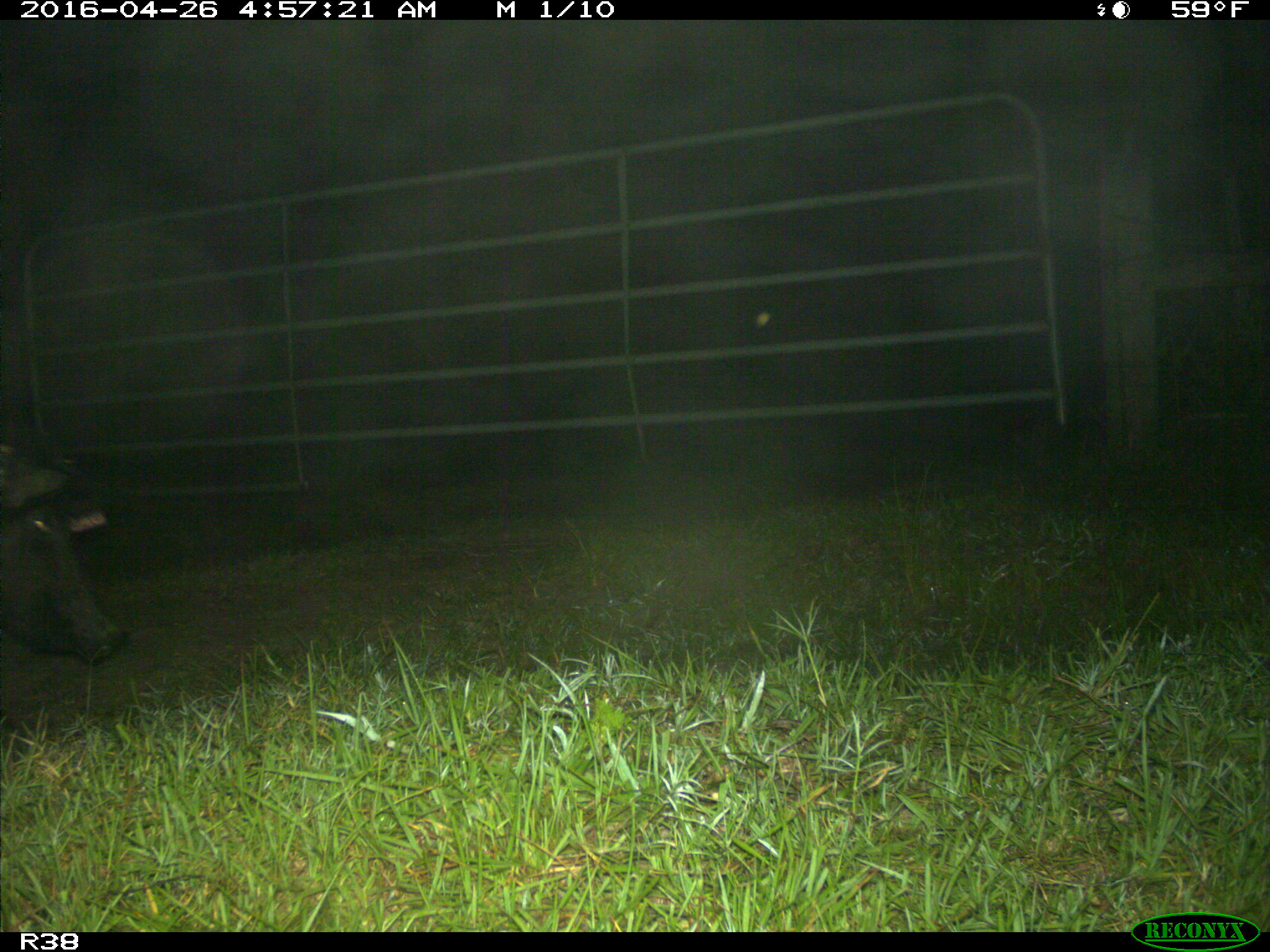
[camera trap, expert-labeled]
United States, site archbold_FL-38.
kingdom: Animalia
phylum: Chordata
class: Mammalia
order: Artiodactyla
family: Suidae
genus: Sus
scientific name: Sus scrofa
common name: wild boar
Sus scrofa (wild boar).